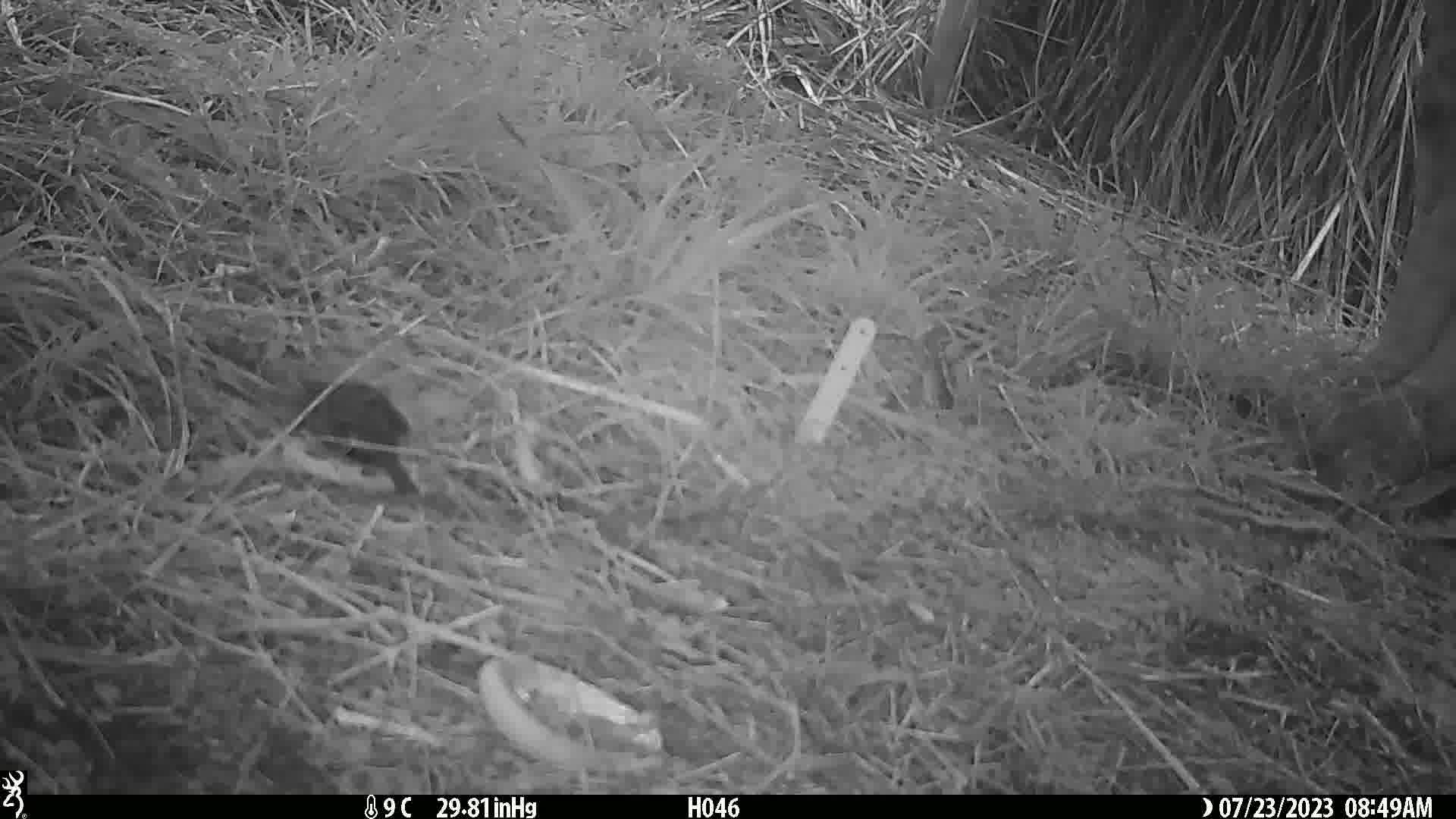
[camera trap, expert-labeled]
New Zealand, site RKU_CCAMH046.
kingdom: Animalia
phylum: Chordata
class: Aves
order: Passeriformes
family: Turdidae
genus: Turdus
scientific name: Turdus merula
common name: eurasian blackbird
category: blackbird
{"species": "blackbird (eurasian blackbird) (Turdus merula)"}